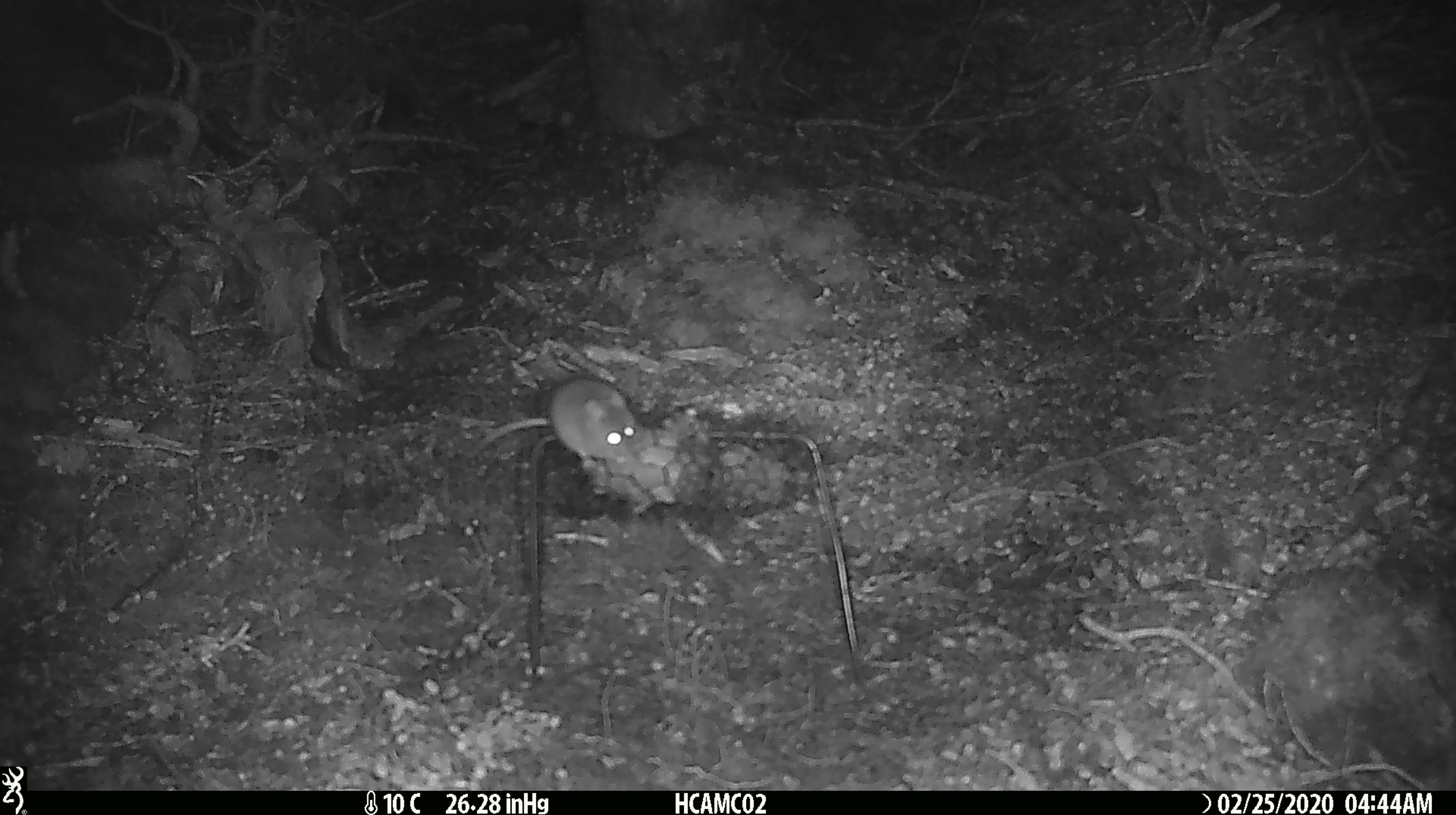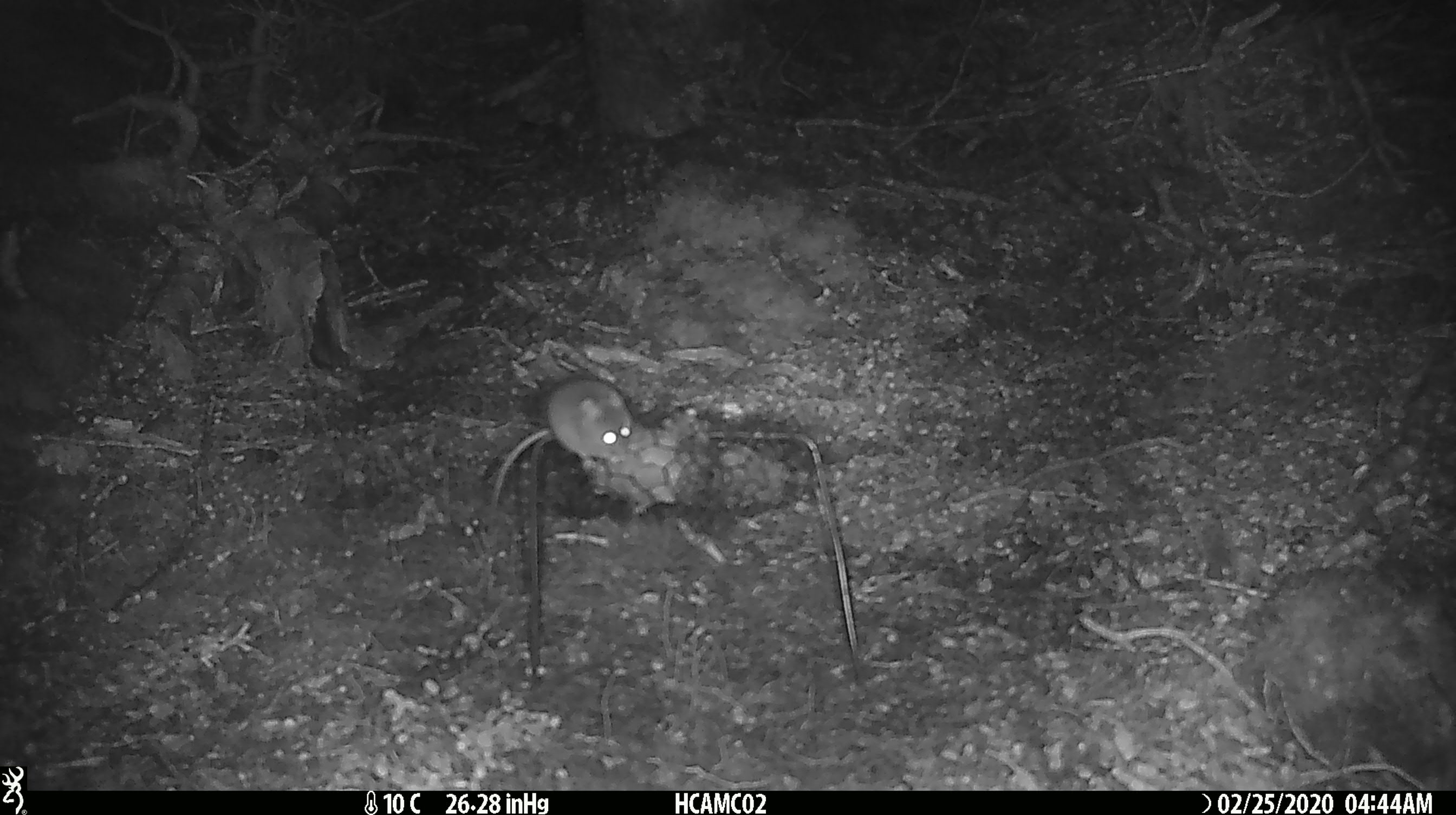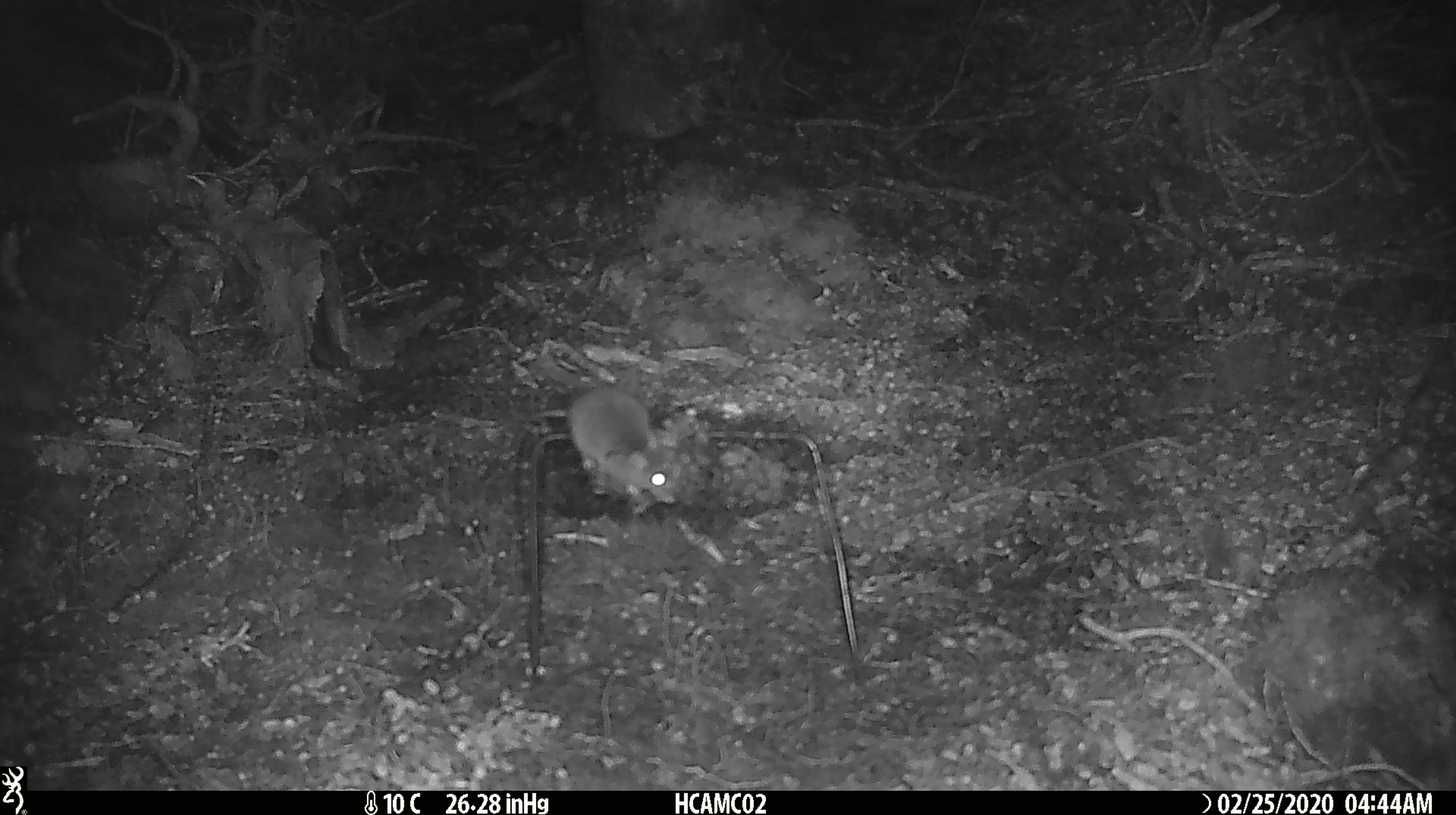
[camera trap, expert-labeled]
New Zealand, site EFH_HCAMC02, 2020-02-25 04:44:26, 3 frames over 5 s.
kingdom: Animalia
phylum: Chordata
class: Mammalia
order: Rodentia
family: Muridae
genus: Mus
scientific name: Mus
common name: mouse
Mouse (Mus).